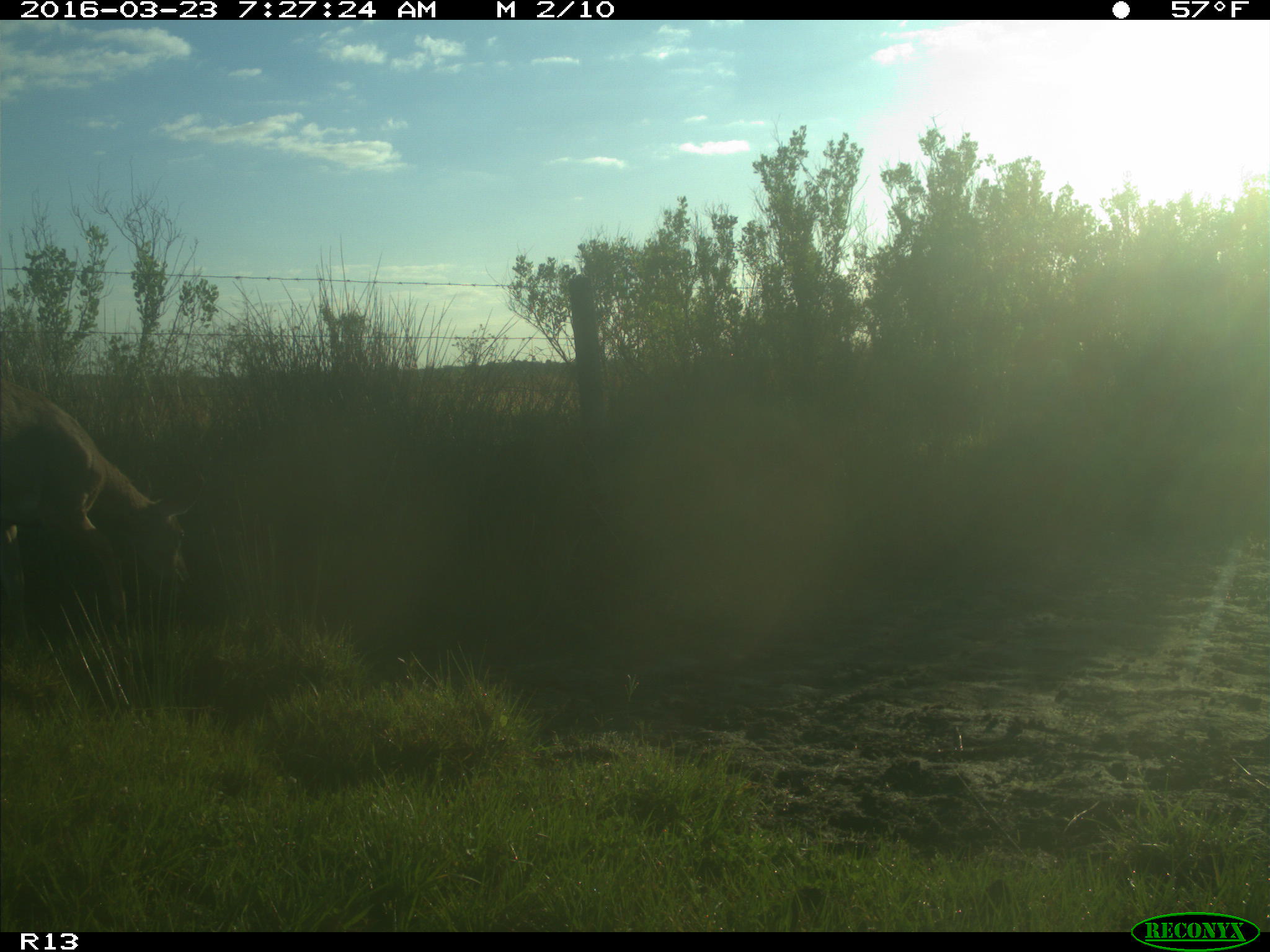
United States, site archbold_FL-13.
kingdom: Animalia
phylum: Chordata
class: Mammalia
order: Artiodactyla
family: Cervidae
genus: Odocoileus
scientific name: Odocoileus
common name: deer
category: unidentified deer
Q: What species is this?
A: Unidentified deer (deer) (Odocoileus).